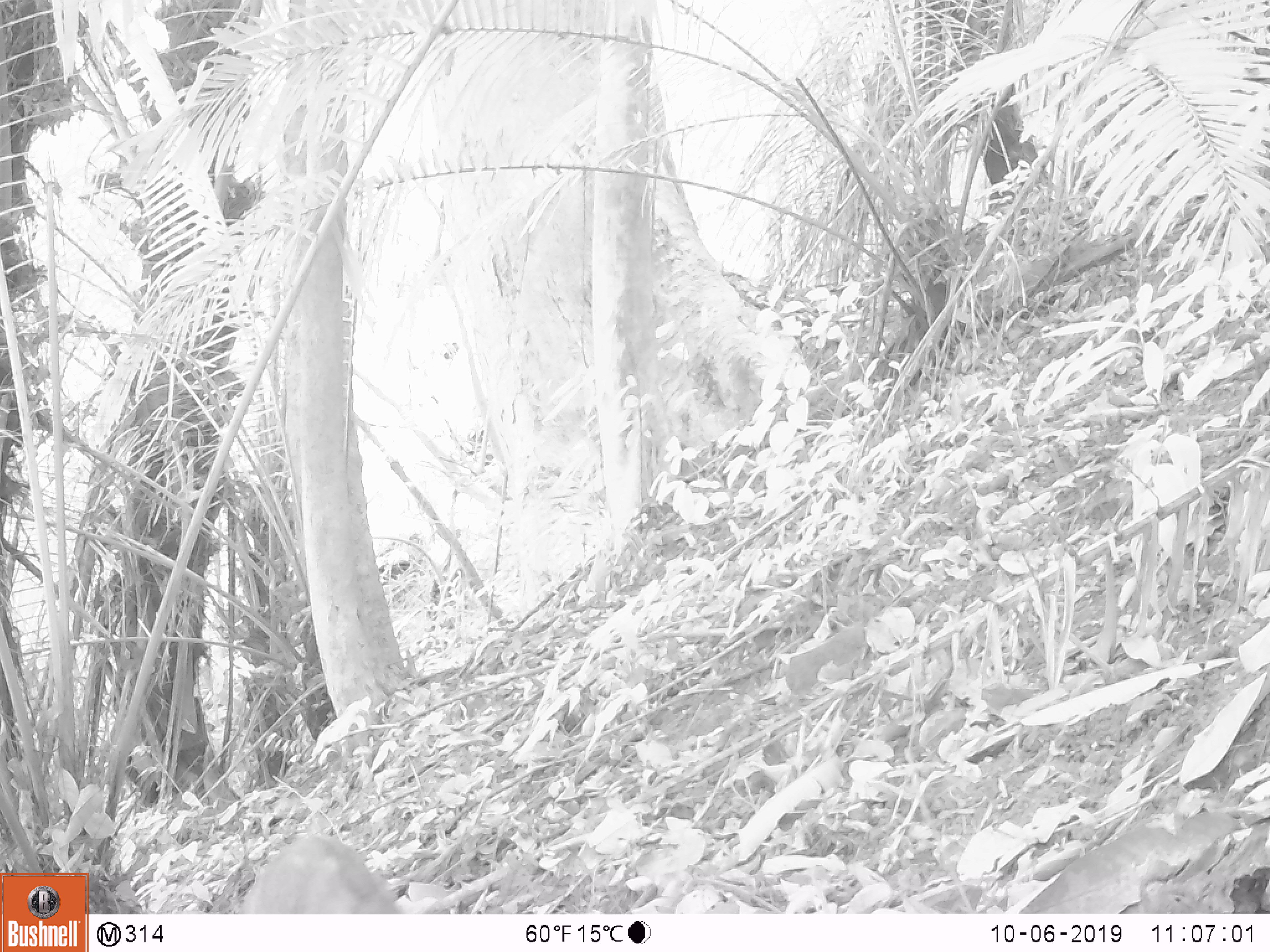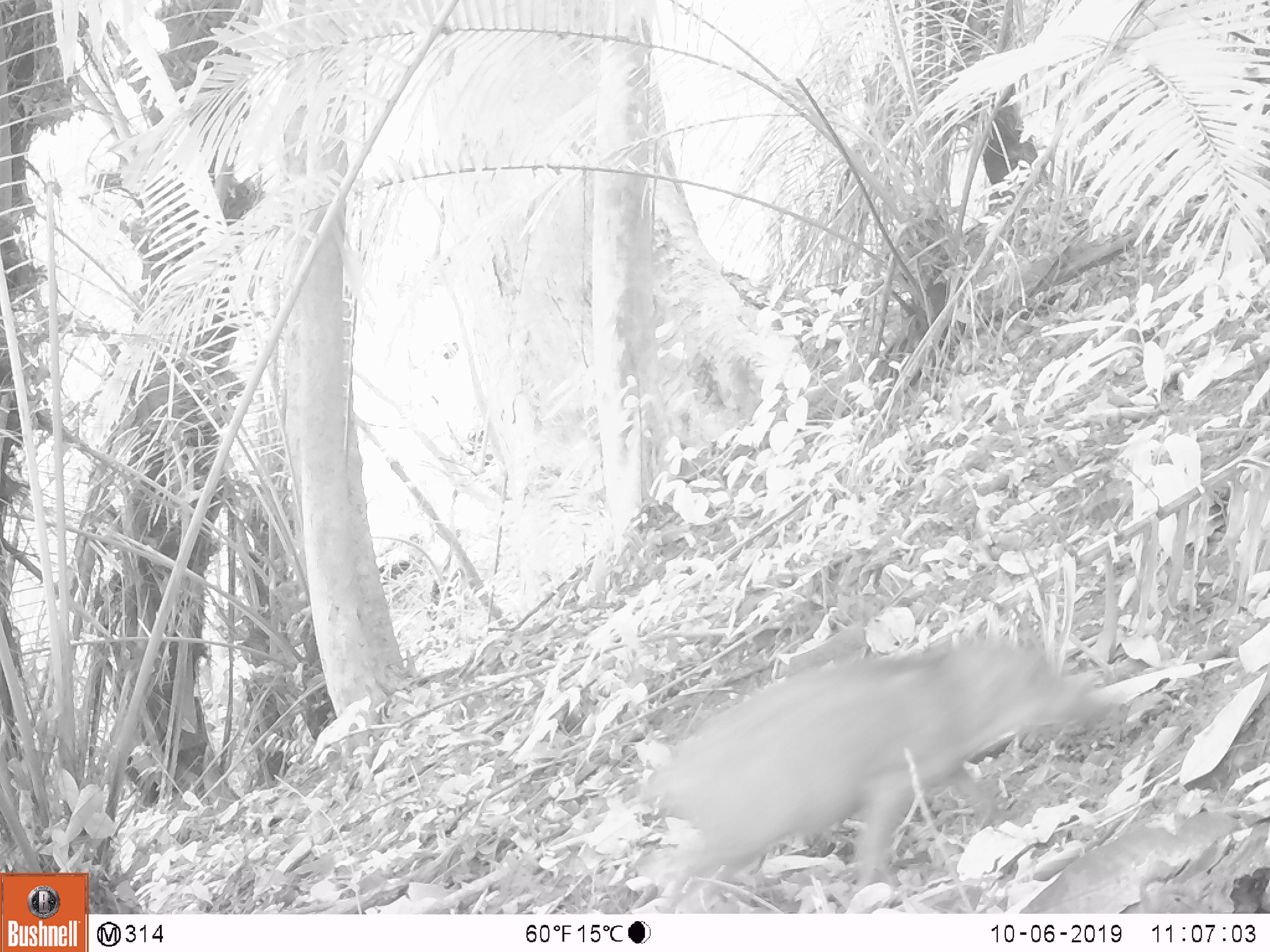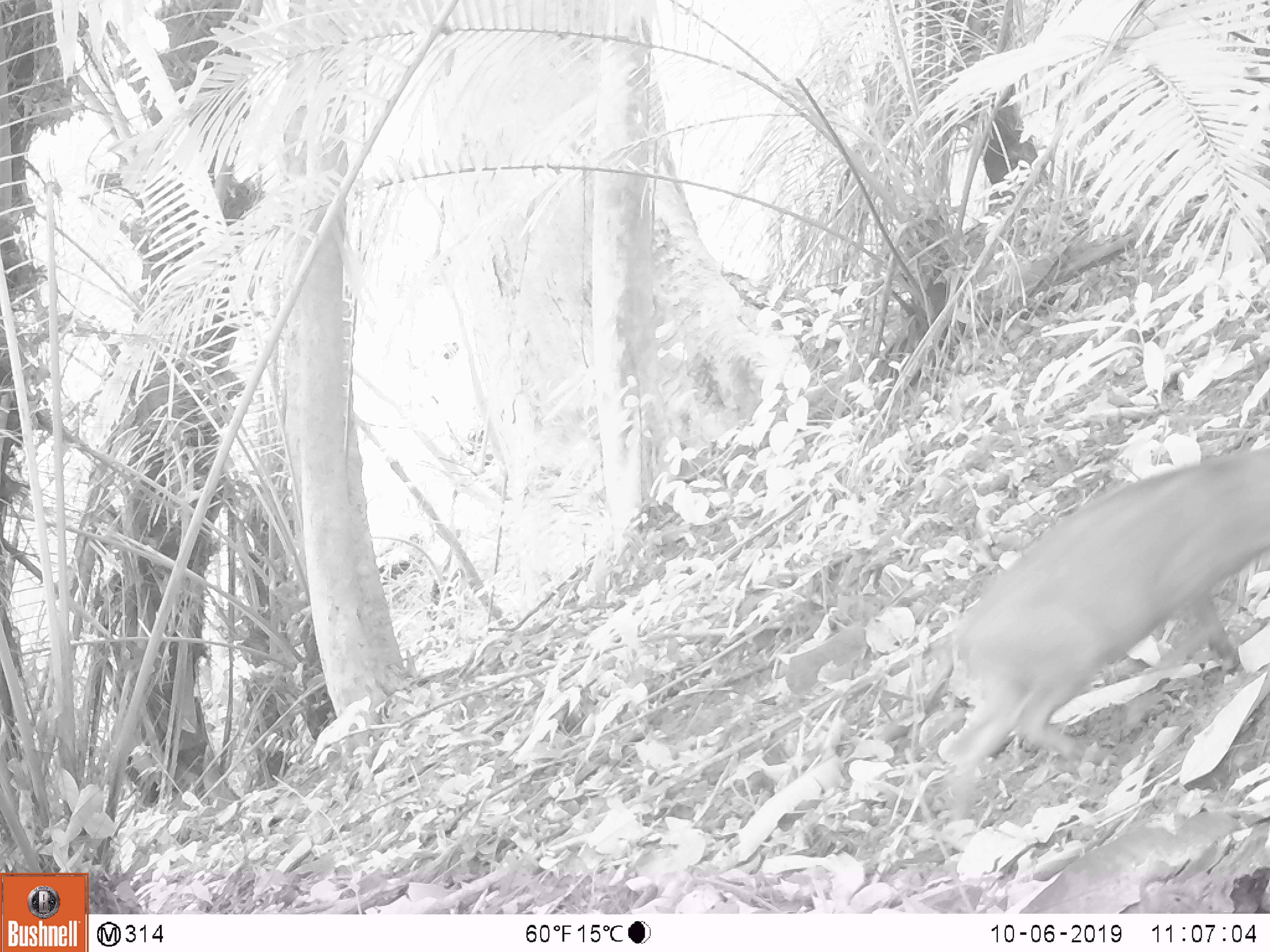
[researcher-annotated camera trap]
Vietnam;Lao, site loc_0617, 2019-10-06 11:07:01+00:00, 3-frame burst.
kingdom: Animalia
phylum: Chordata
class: Mammalia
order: Artiodactyla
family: Suidae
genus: Sus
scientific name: Sus scrofa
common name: eurasian wild pig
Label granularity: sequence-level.